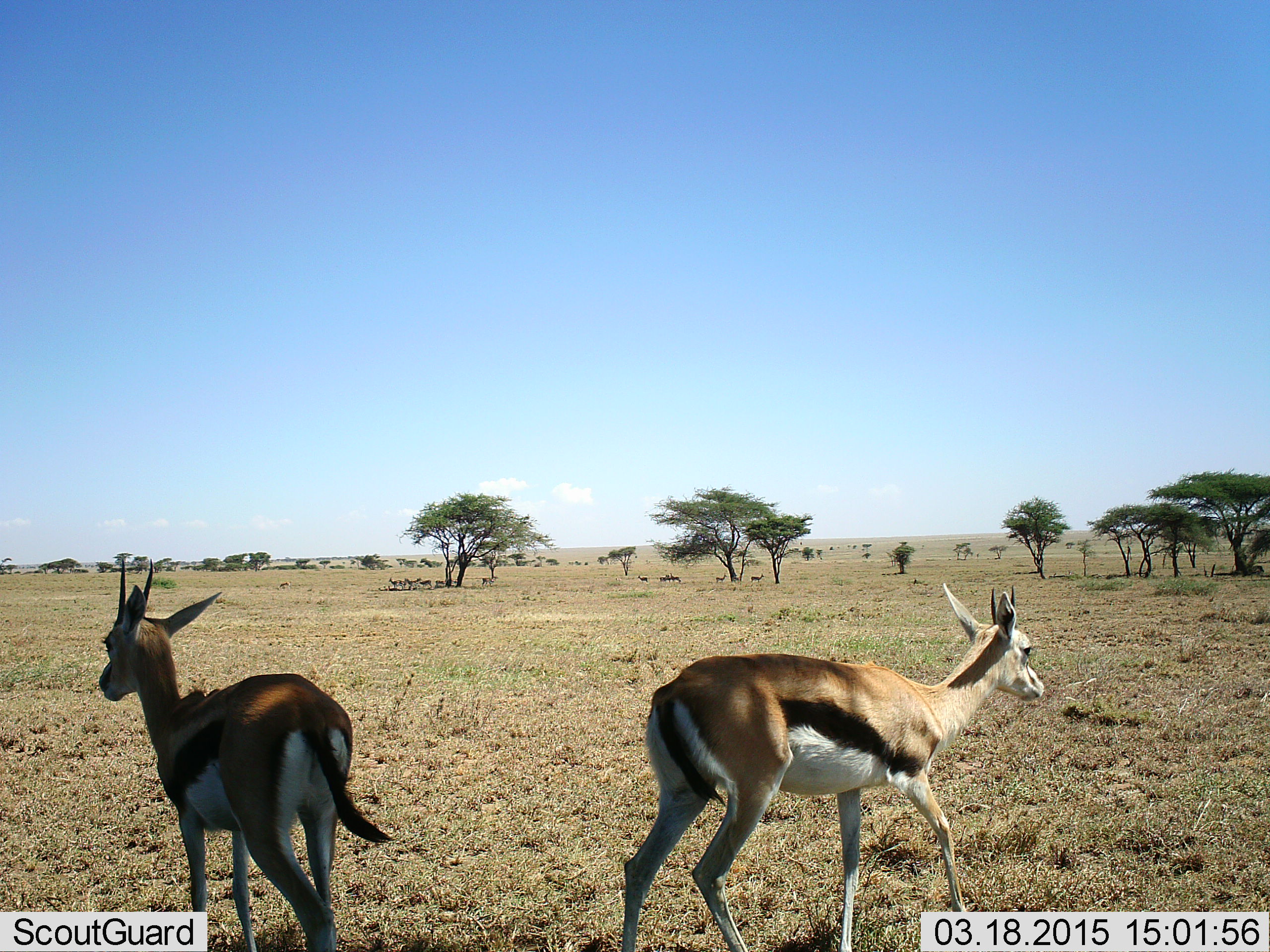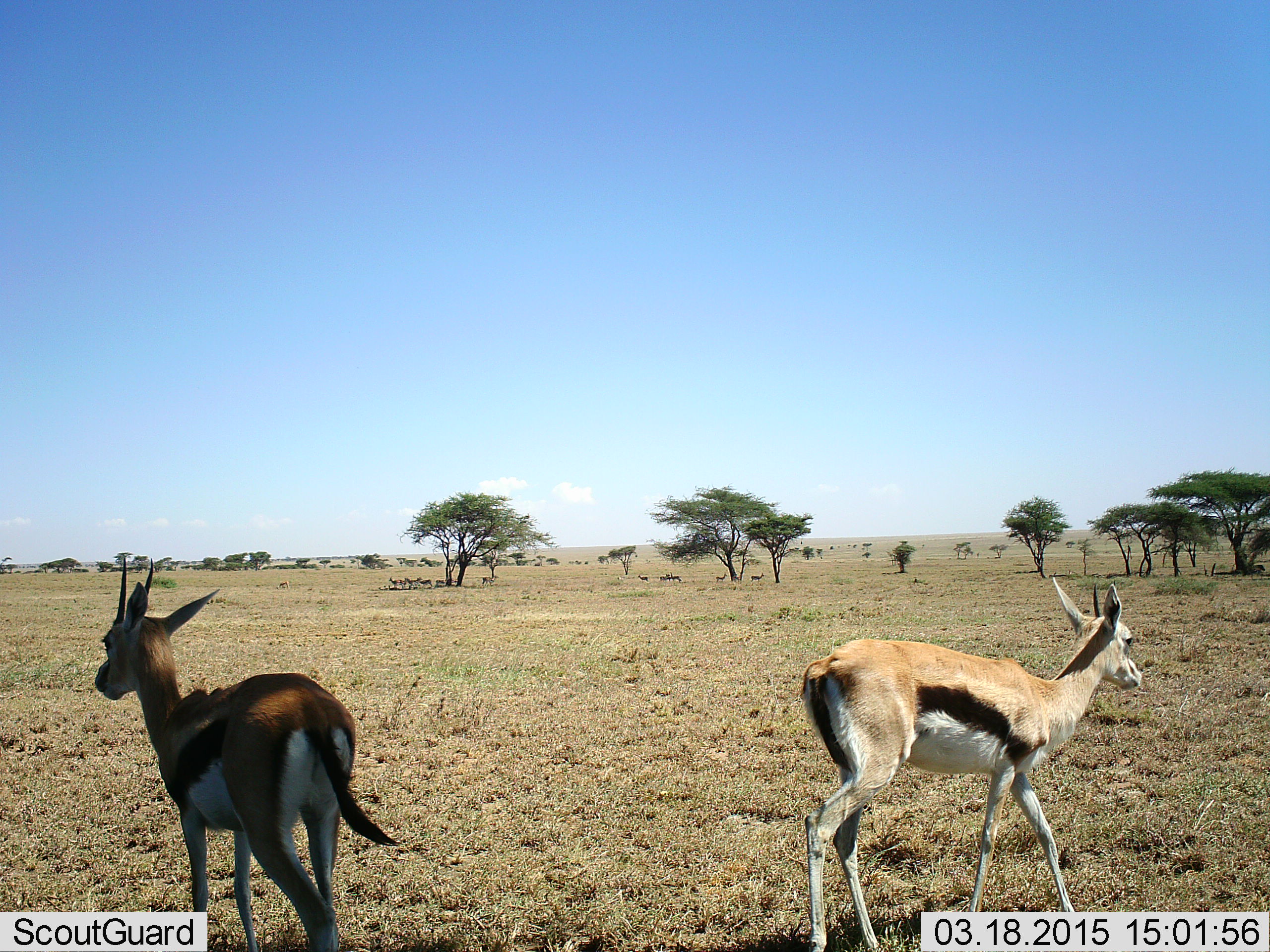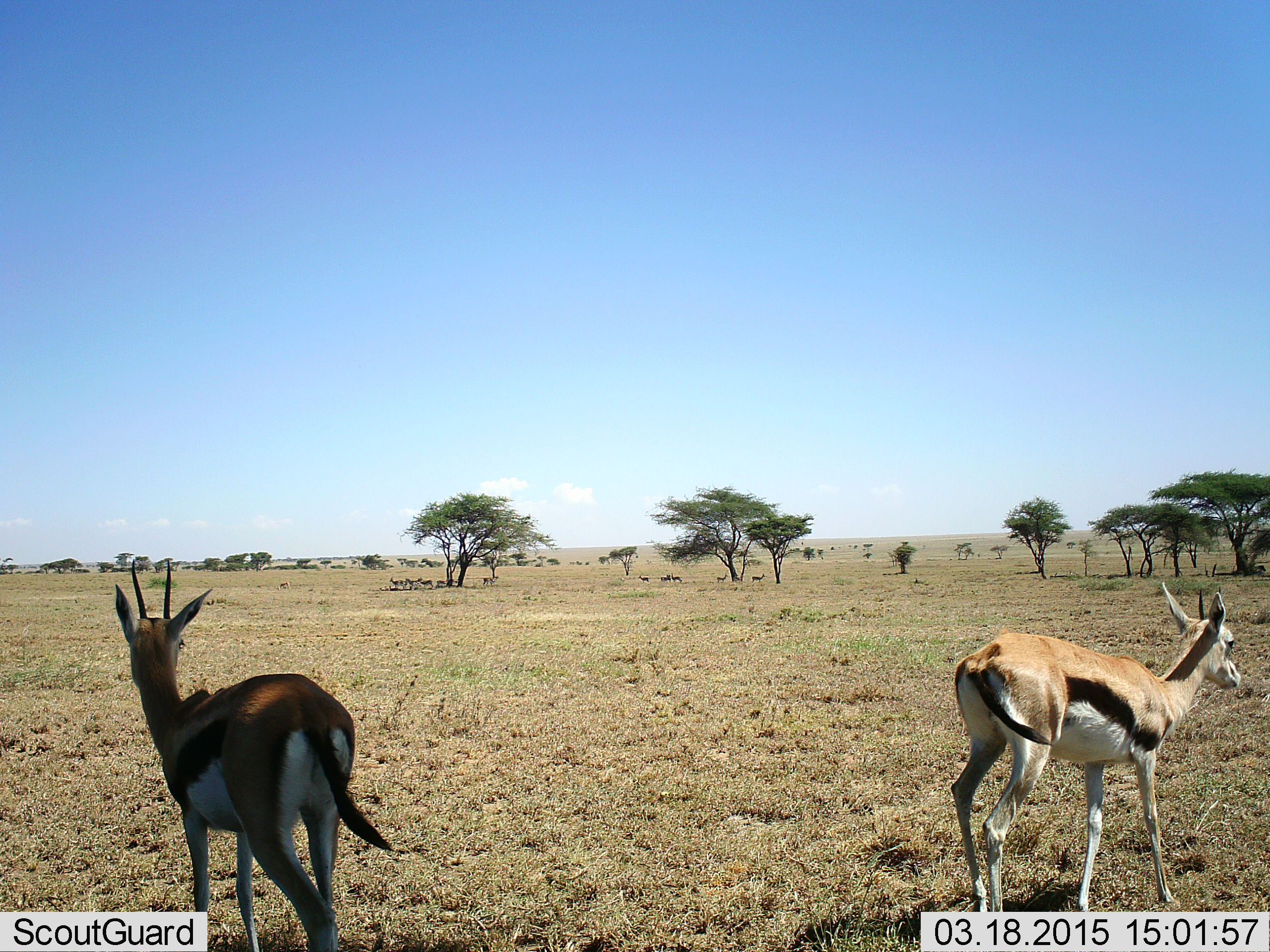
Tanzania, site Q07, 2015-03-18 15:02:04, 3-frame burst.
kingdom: Animalia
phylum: Chordata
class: Mammalia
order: Artiodactyla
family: Bovidae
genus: Eudorcas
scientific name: Eudorcas thomsonii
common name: thomson's gazelle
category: gazellethomsons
Gazellethomsons (thomson's gazelle) (Eudorcas thomsonii), count 2. Behavior (volunteer vote fractions): standing 50%, resting 0%, moving 80%, interacting 0%. Young present (vote fraction): 0%. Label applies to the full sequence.